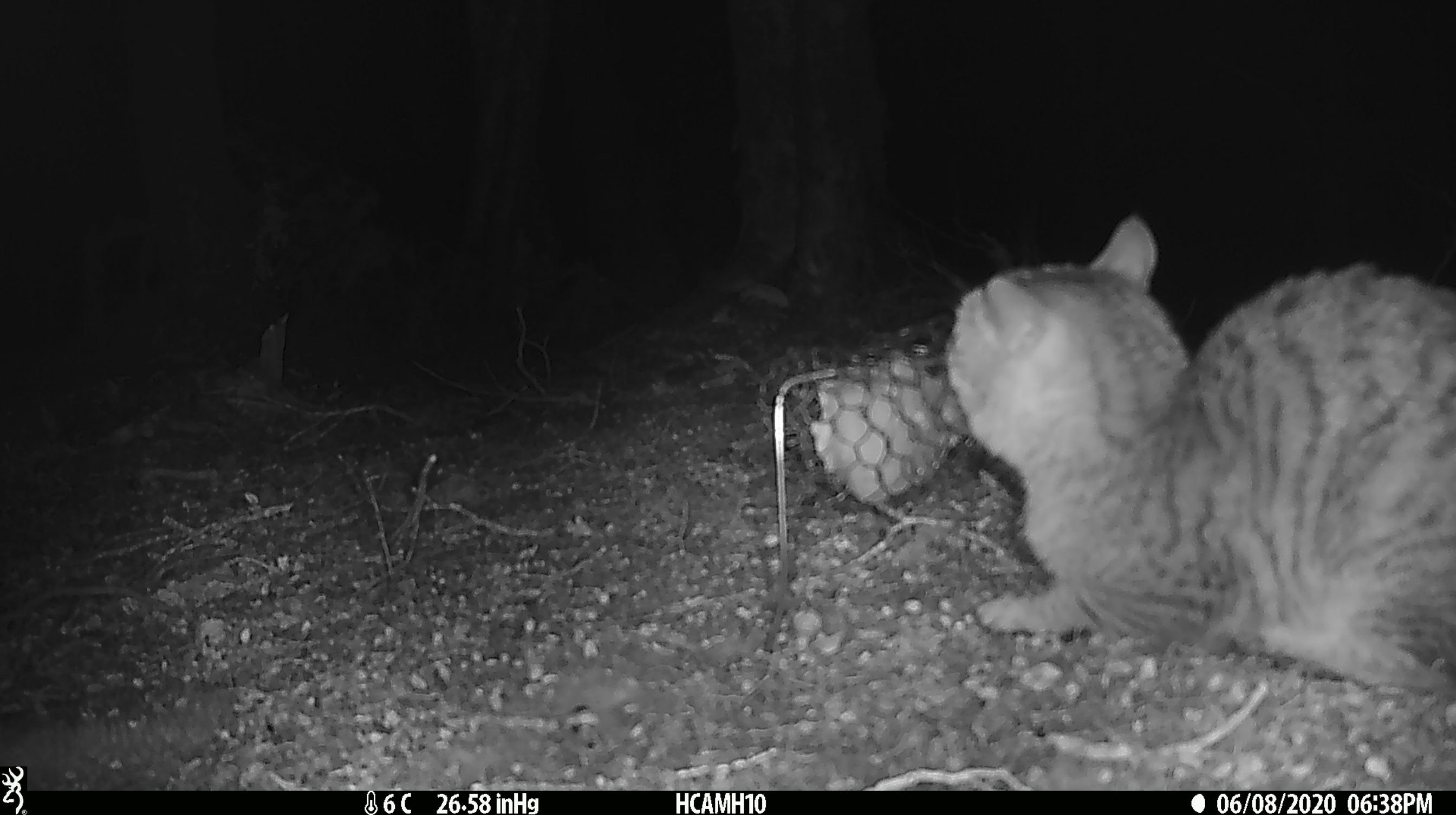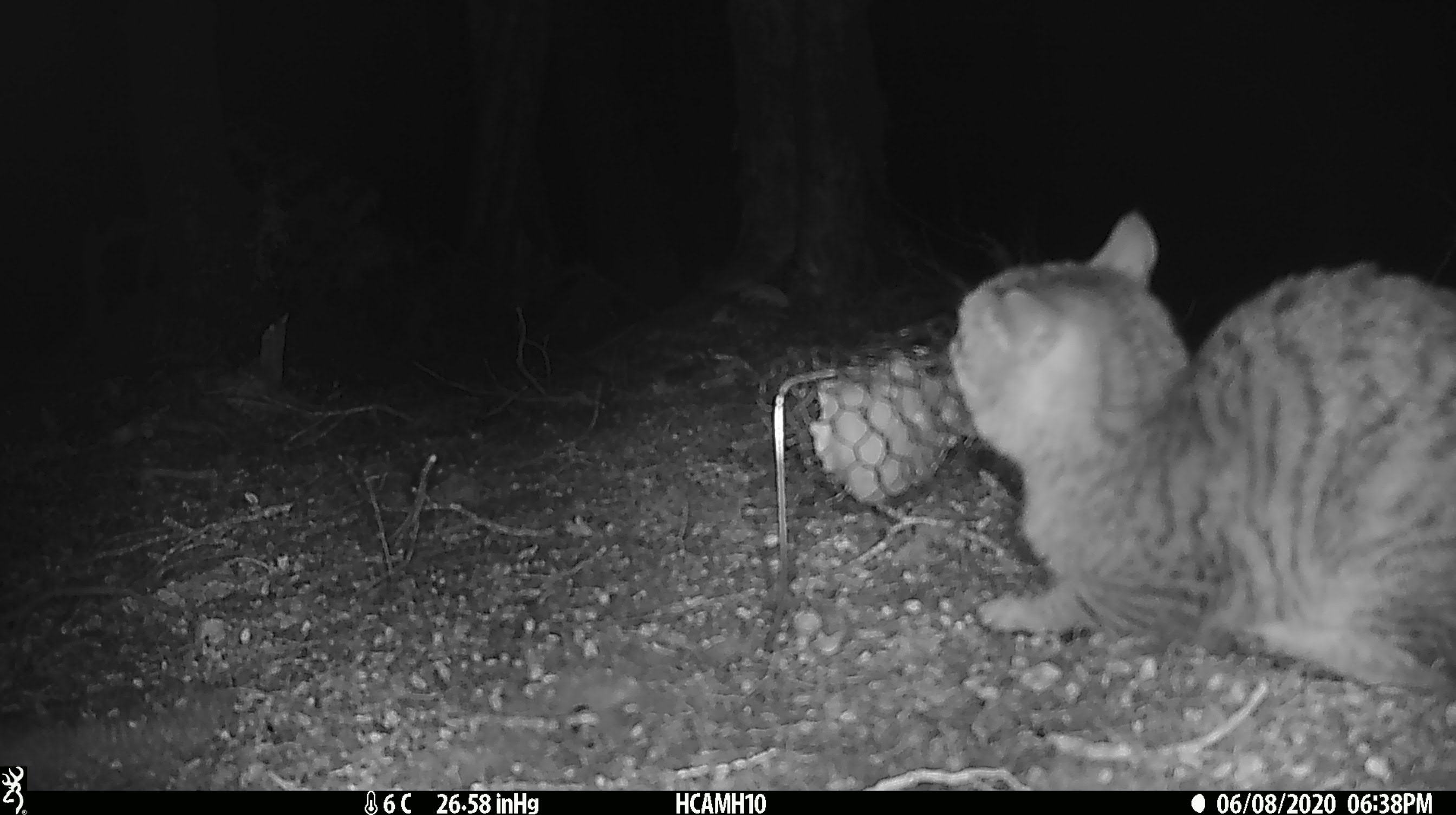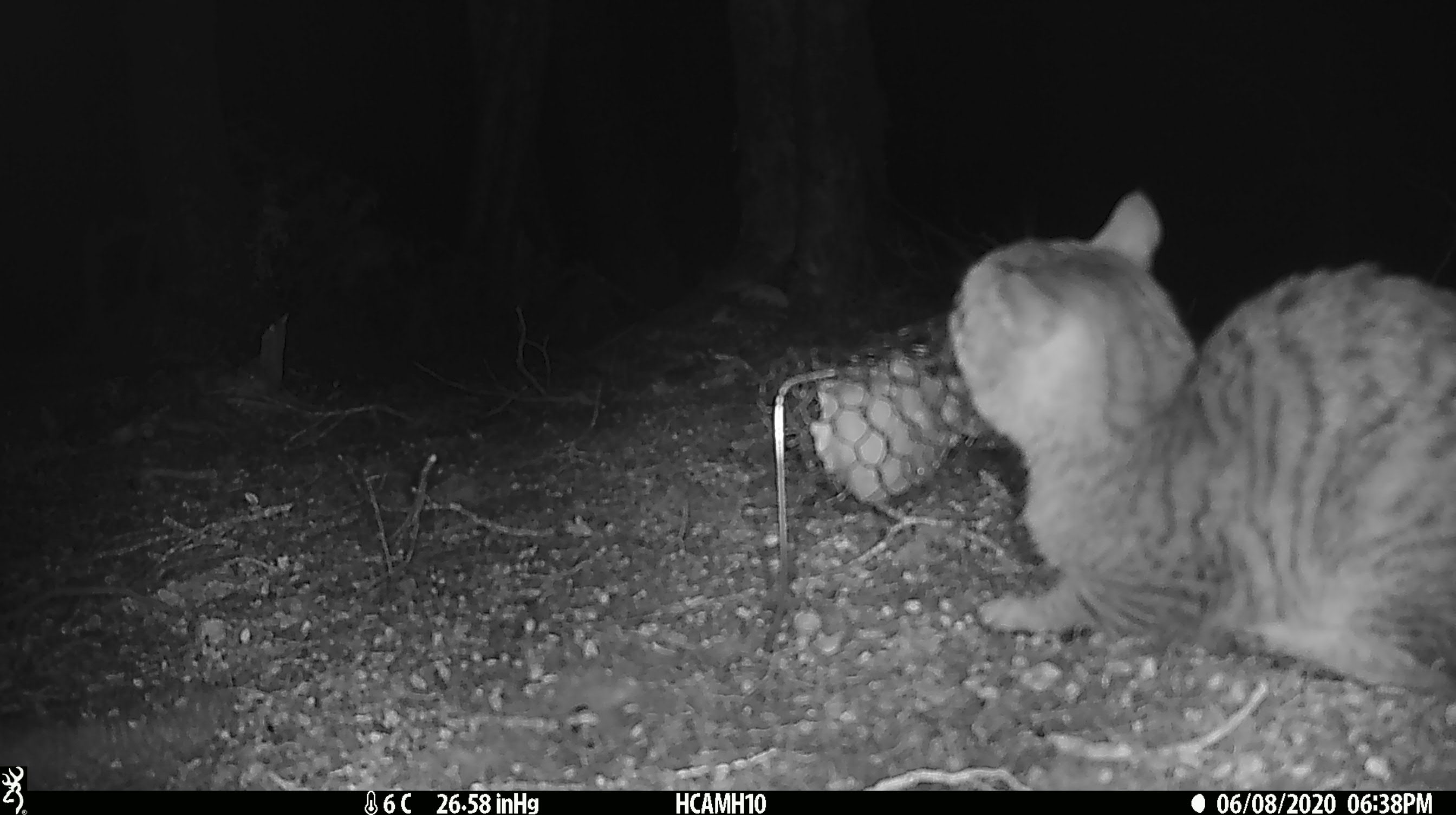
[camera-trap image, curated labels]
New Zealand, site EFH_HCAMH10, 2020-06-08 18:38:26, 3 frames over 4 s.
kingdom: Animalia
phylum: Chordata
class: Mammalia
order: Carnivora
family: Felidae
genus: Felis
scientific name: Felis catus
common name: domestic cat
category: cat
Cat (domestic cat) (Felis catus).